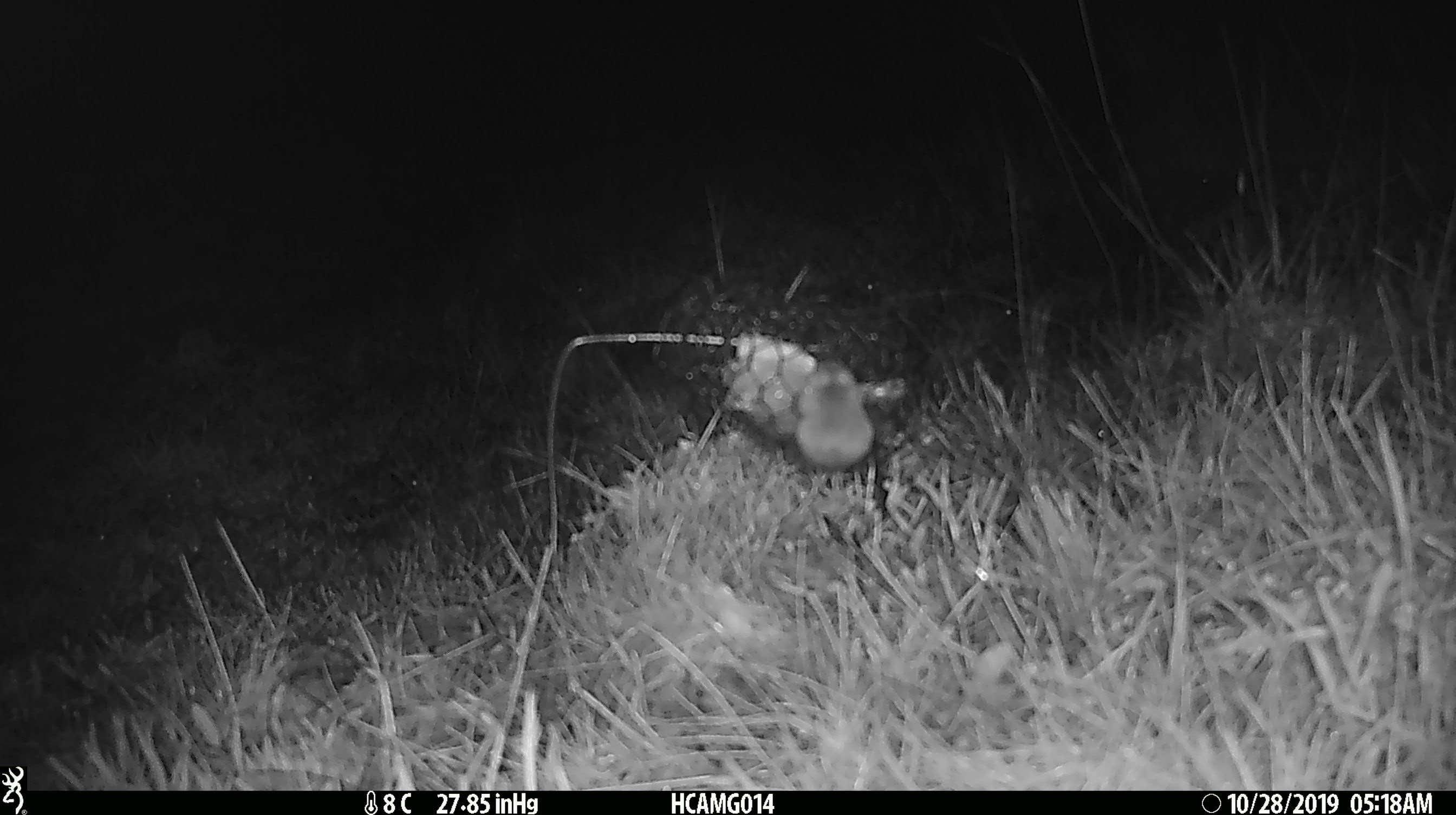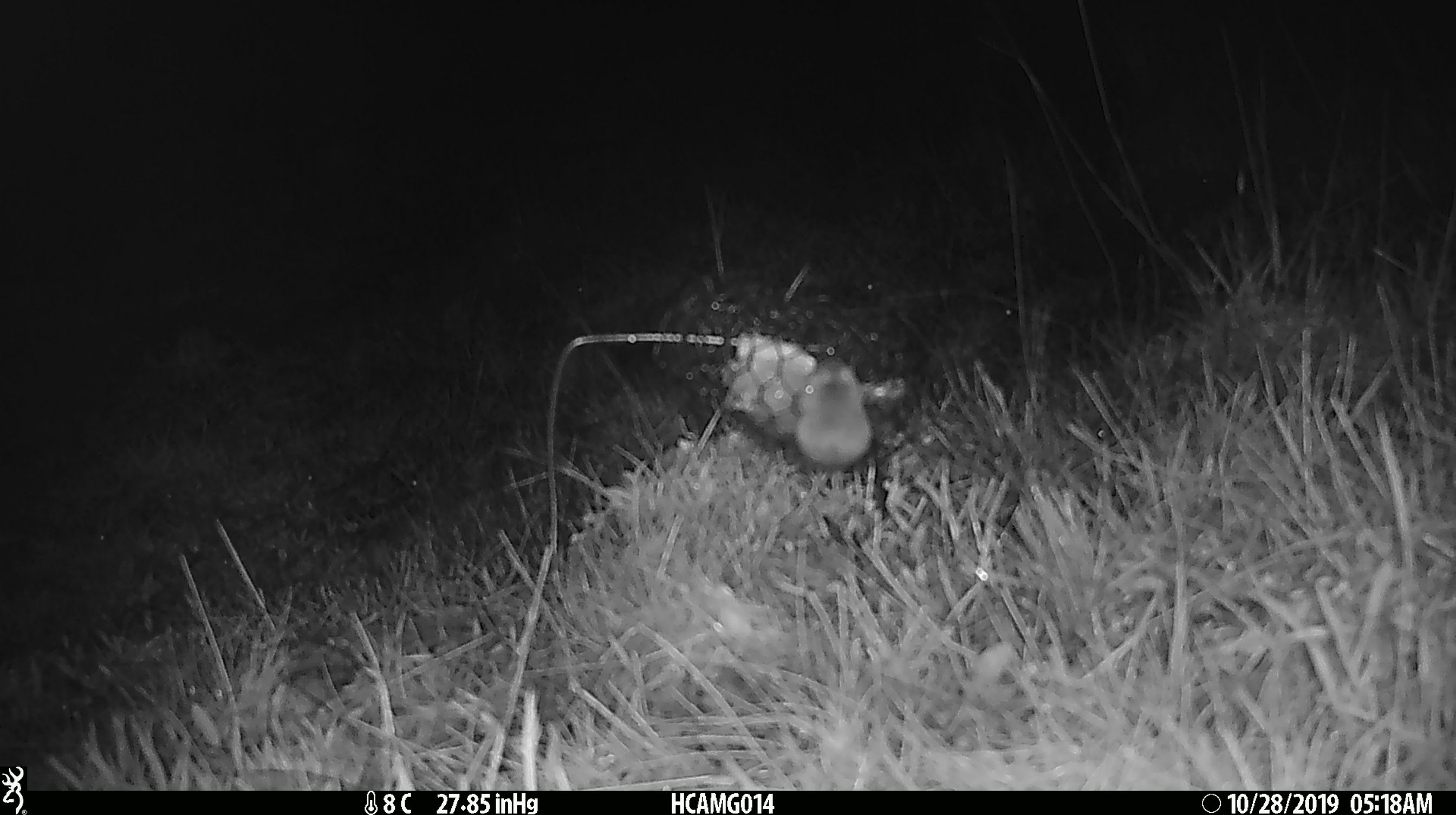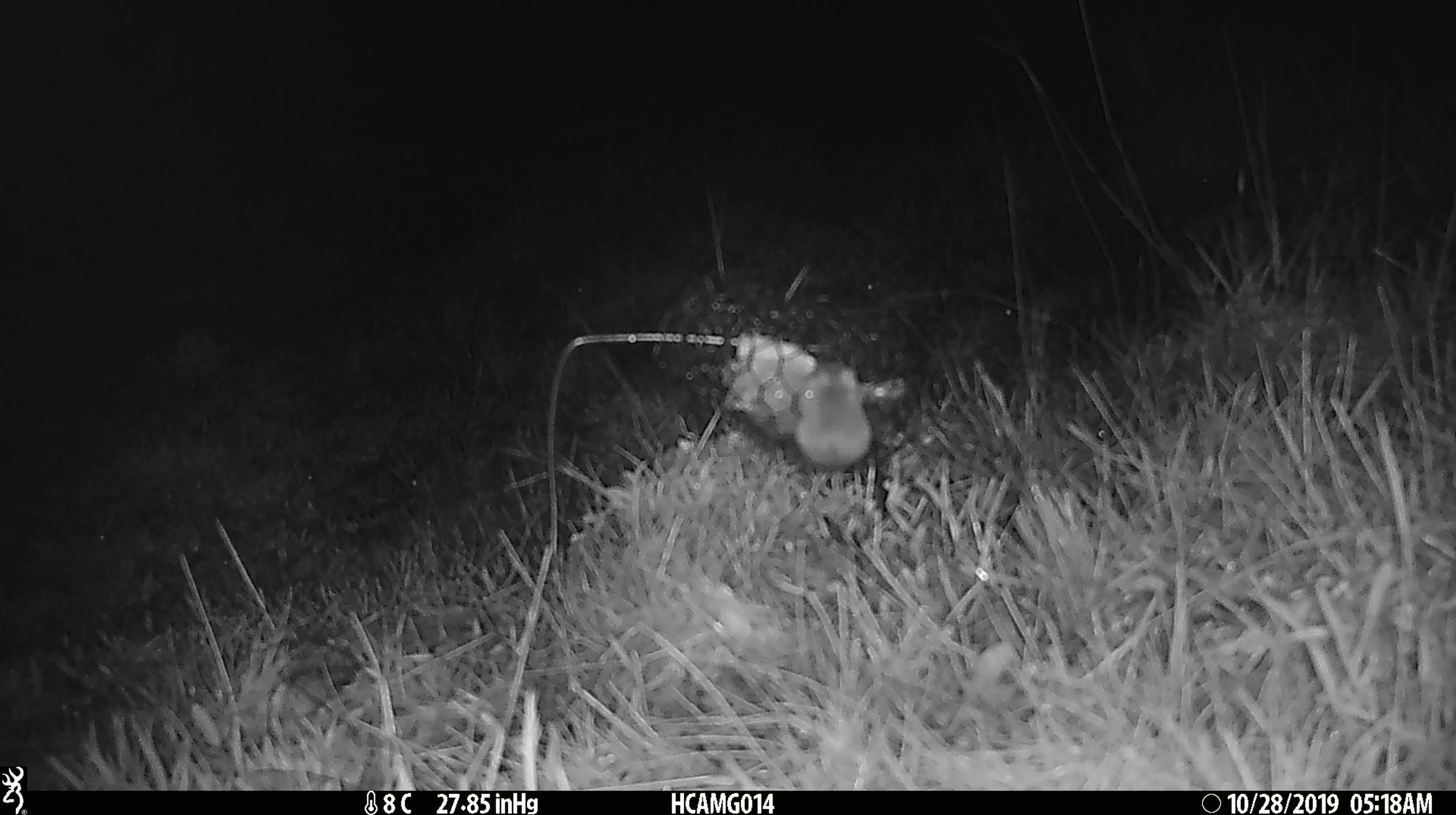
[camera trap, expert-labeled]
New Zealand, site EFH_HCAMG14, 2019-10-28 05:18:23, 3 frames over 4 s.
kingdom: Animalia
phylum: Chordata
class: Mammalia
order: Rodentia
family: Muridae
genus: Mus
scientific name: Mus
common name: mouse